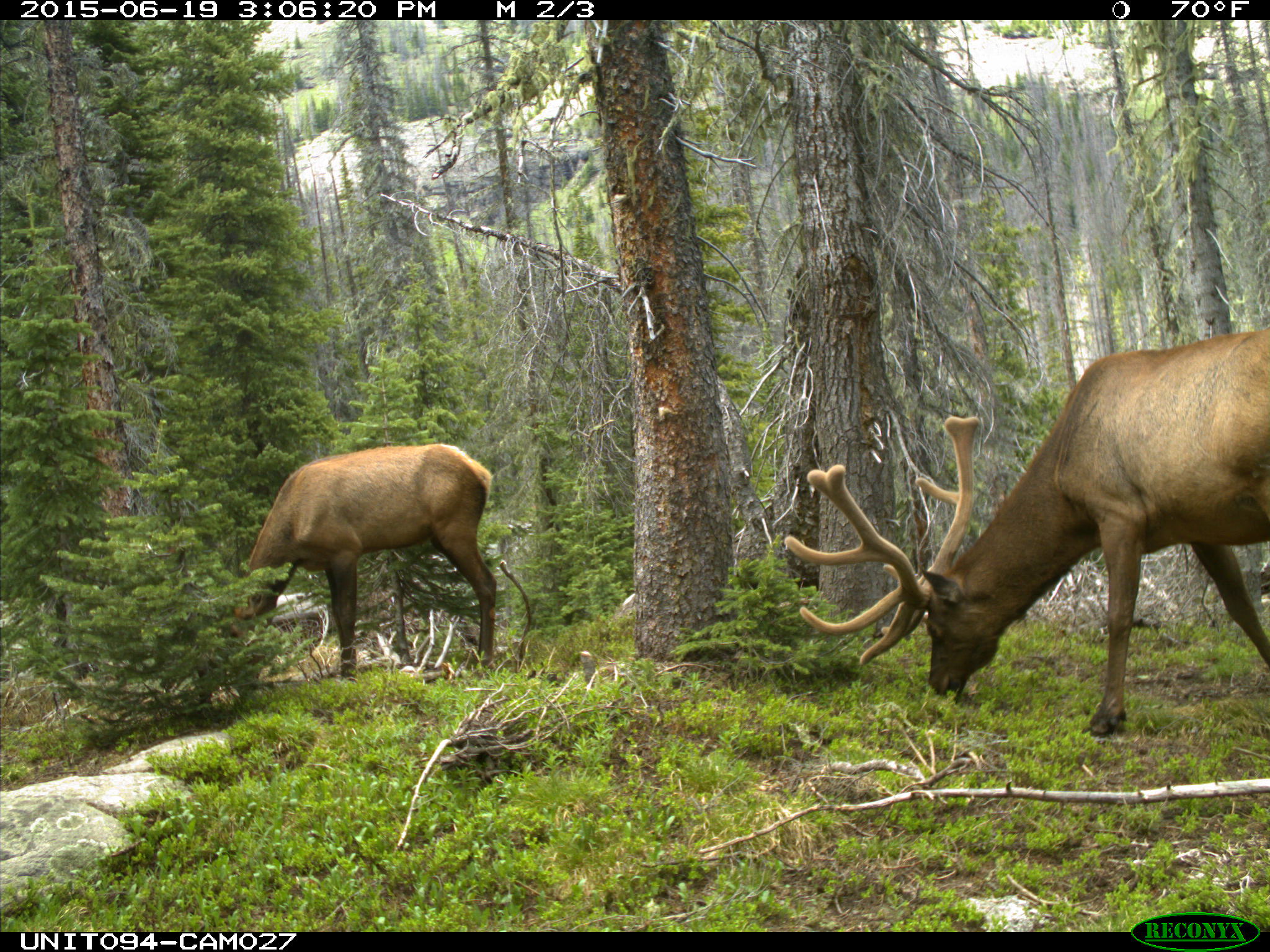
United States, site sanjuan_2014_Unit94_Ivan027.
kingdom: Animalia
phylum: Chordata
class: Mammalia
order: Artiodactyla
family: Cervidae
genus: Cervus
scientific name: Cervus elaphus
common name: red deer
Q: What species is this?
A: Cervus elaphus (red deer).